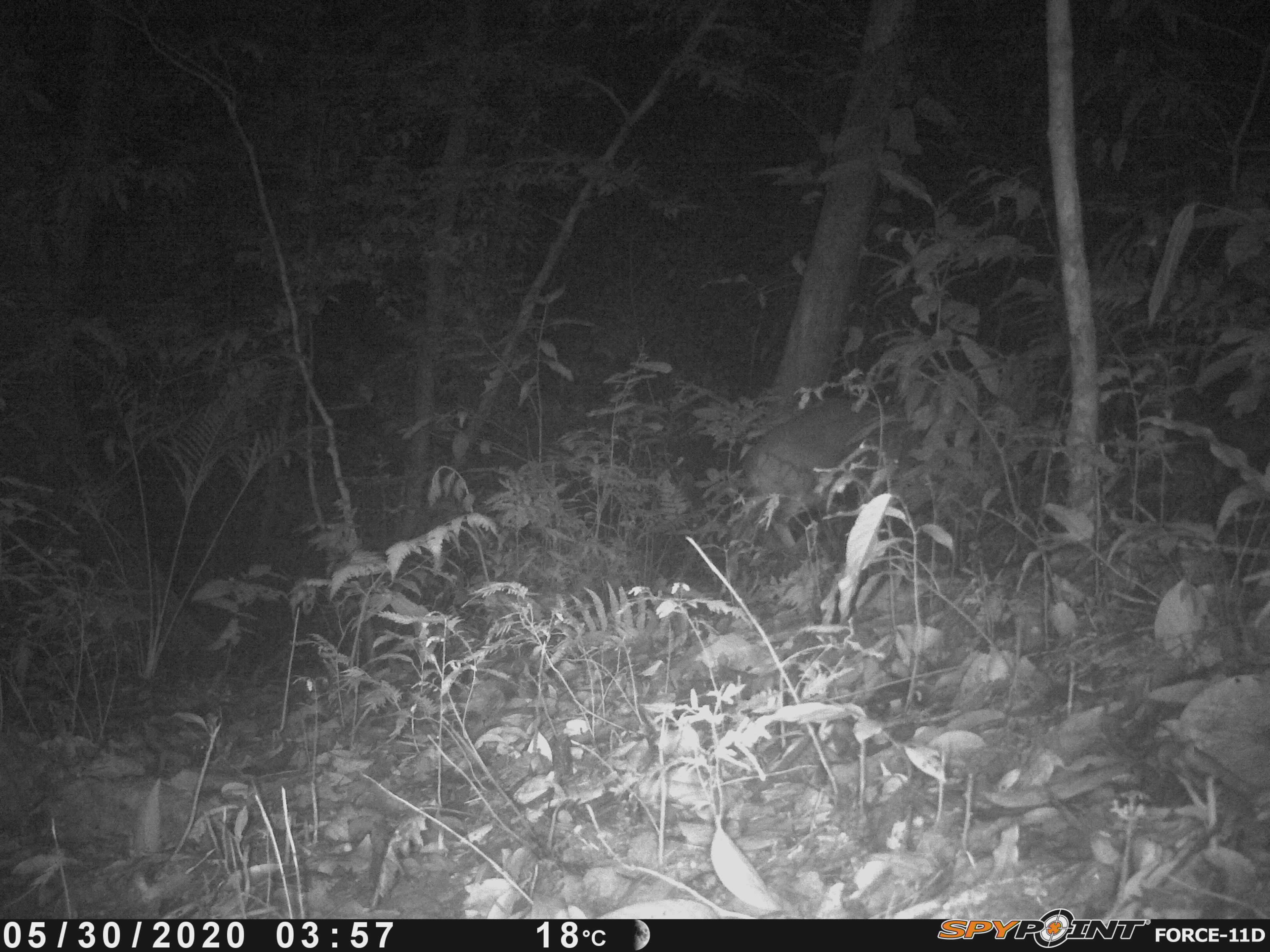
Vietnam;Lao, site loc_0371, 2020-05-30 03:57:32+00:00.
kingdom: Animalia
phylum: Chordata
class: Mammalia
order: Artiodactyla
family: Cervidae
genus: Muntiacus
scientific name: Muntiacus vuquangensis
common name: large-antlered muntjac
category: large antlered muntjac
Large antlered muntjac (large-antlered muntjac) (Muntiacus vuquangensis). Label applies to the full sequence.